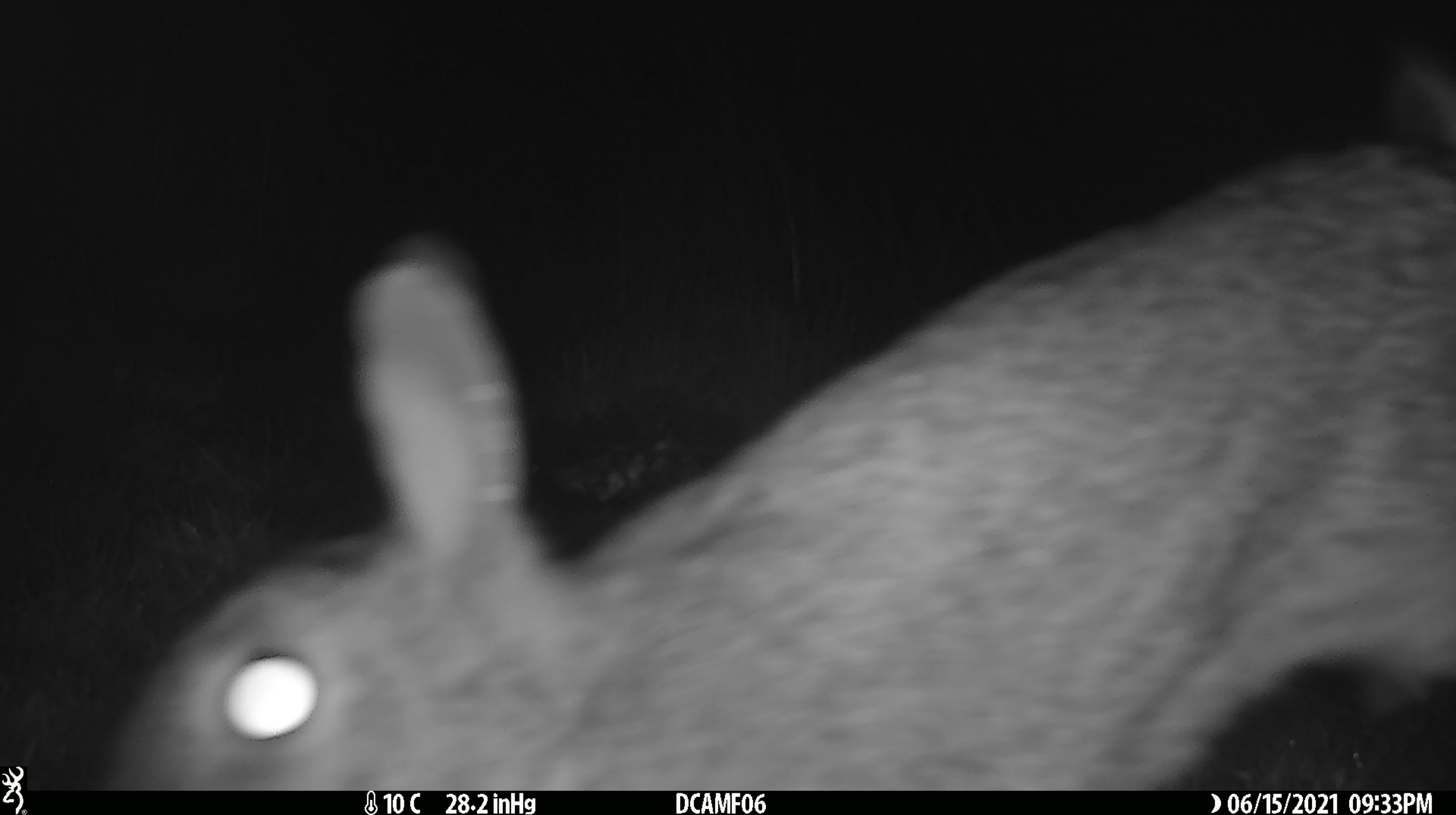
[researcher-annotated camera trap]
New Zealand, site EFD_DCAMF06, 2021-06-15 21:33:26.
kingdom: Animalia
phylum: Chordata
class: Mammalia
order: Lagomorpha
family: Leporidae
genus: Lepus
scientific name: Lepus europaeus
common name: brown hare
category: hare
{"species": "hare (brown hare) (Lepus europaeus)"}